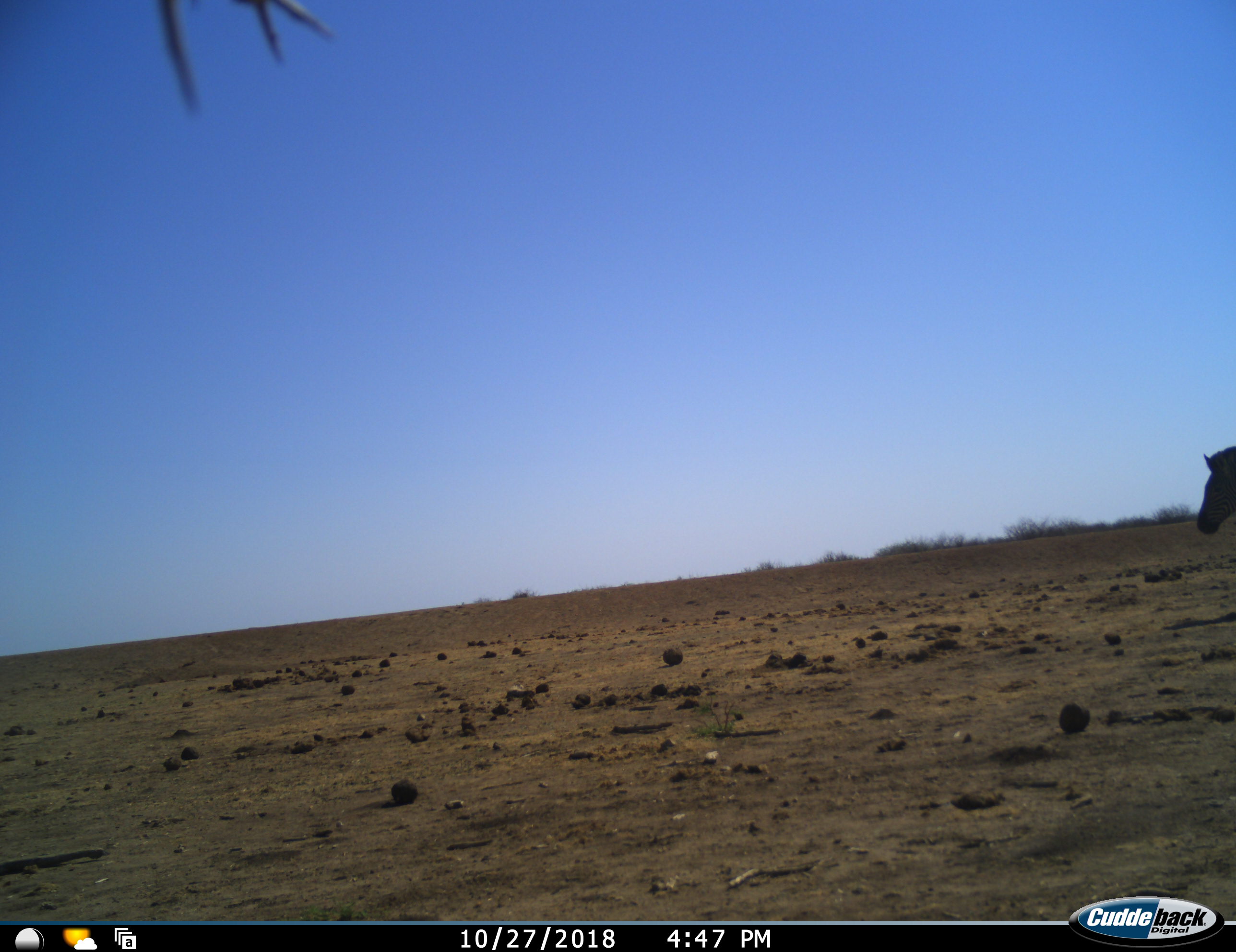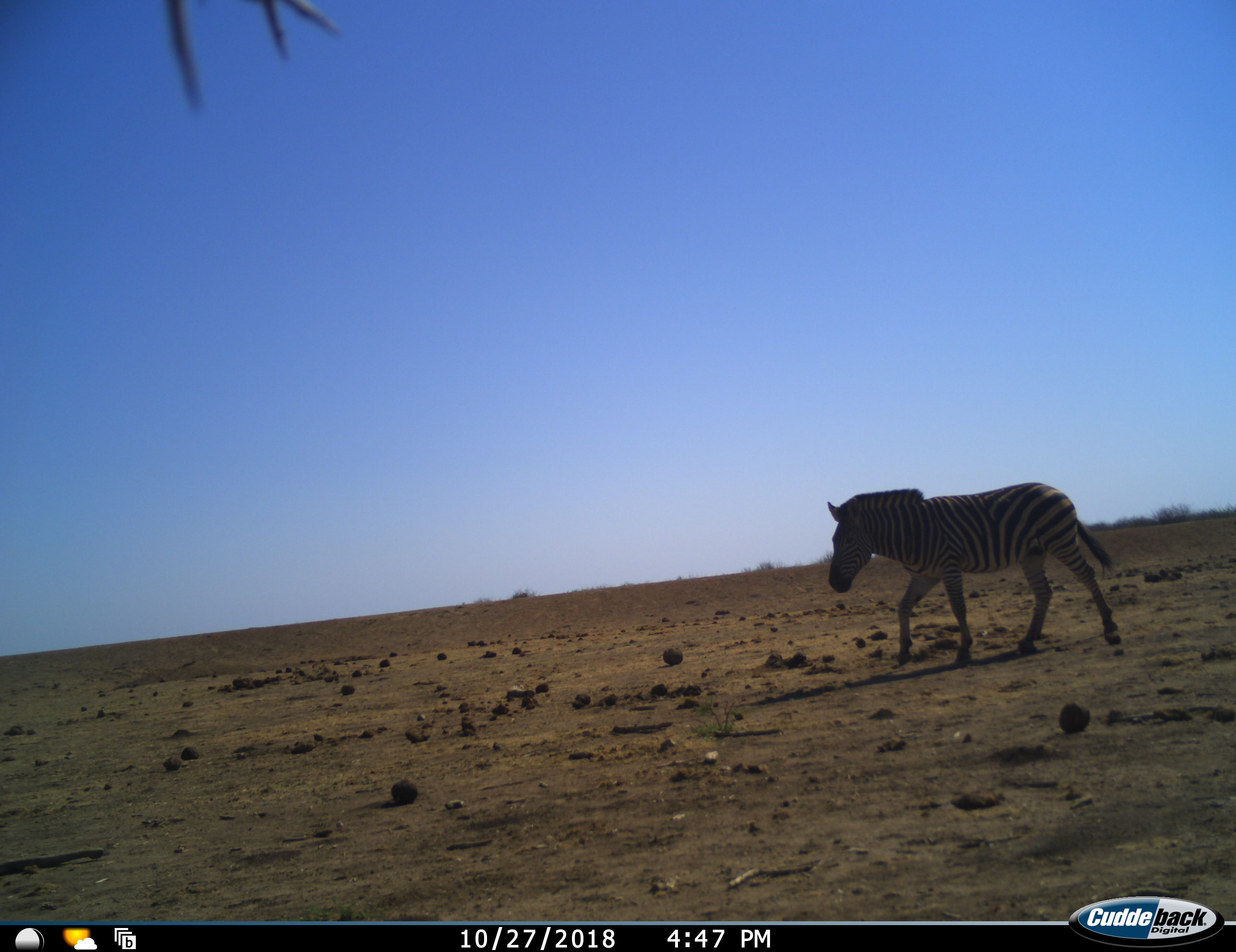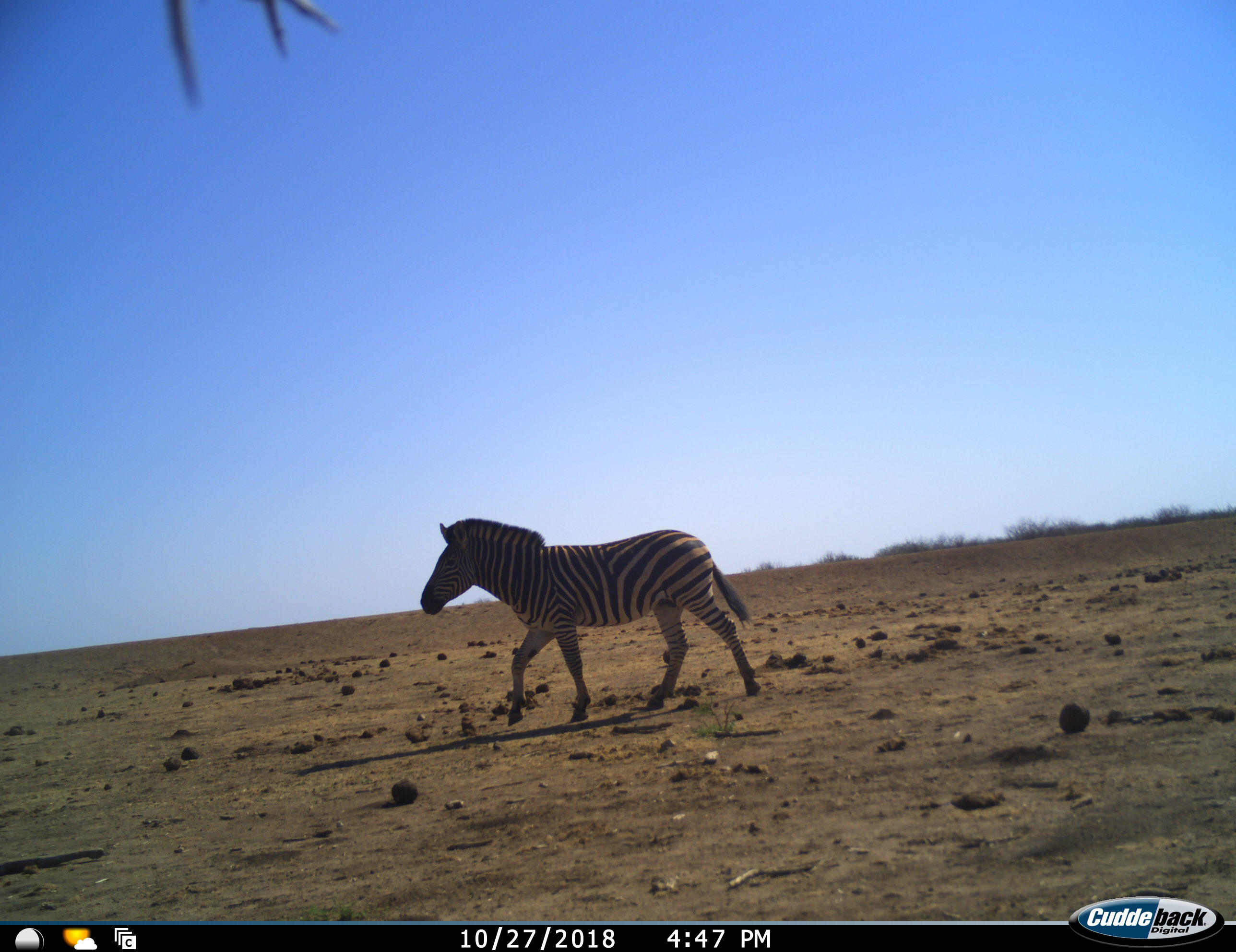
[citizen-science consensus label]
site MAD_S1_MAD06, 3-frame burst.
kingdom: Animalia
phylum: Chordata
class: Mammalia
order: Perissodactyla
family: Equidae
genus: Equus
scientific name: Equus quagga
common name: plains zebra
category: zebraplains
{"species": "zebraplains (plains zebra) (Equus quagga)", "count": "1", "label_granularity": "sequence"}